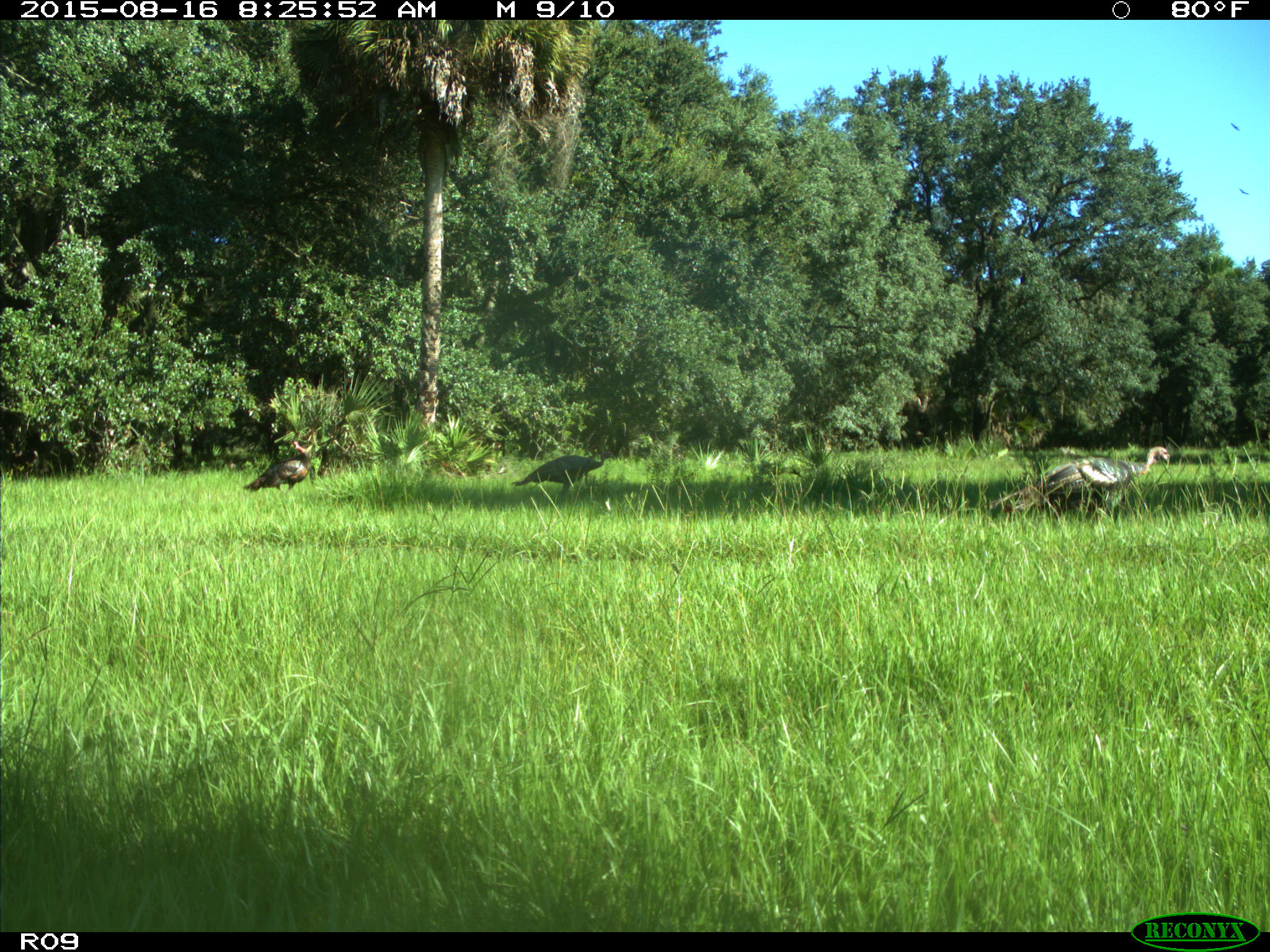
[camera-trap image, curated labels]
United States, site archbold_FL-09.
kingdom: Animalia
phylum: Chordata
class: Aves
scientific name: Aves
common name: birds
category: unidentified bird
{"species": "unidentified bird (birds) (Aves)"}